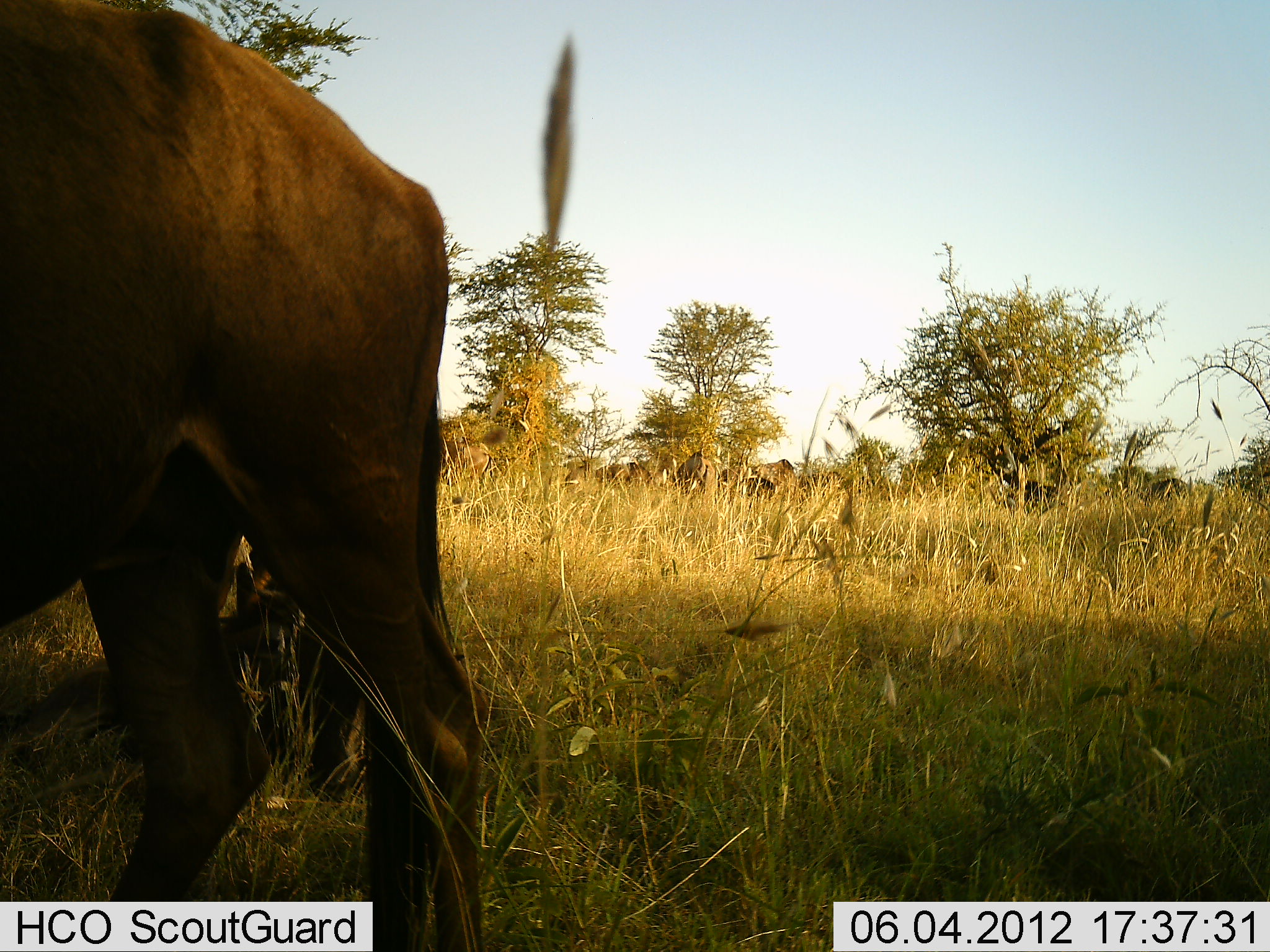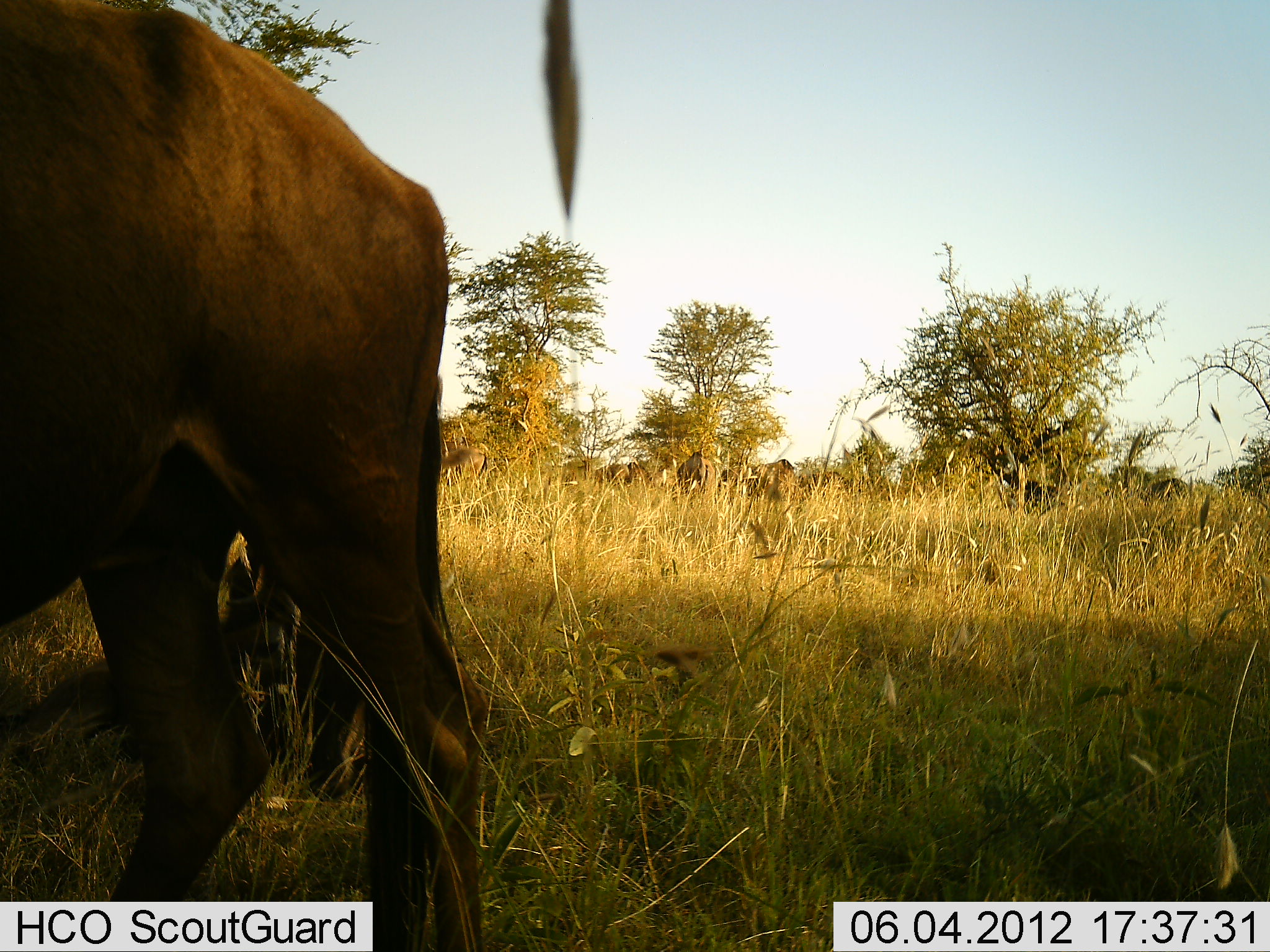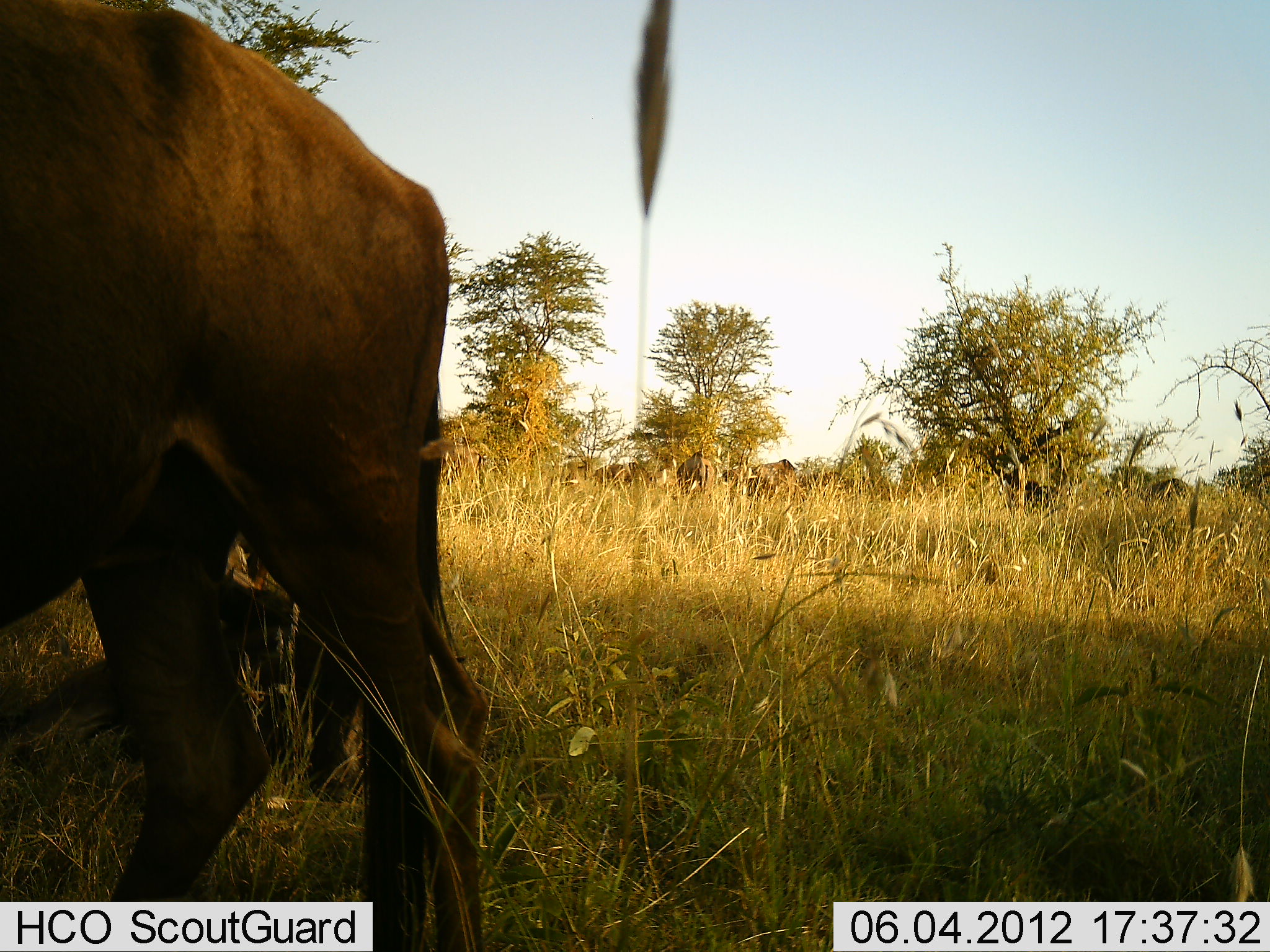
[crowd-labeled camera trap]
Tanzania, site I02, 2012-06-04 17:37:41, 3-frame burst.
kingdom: Animalia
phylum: Chordata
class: Mammalia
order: Artiodactyla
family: Bovidae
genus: Connochaetes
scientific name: Connochaetes taurinus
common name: blue wildebeest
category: wildebeest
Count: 2.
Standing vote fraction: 80%.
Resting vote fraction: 10%.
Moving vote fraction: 0%.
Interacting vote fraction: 0%.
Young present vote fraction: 20%.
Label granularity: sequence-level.